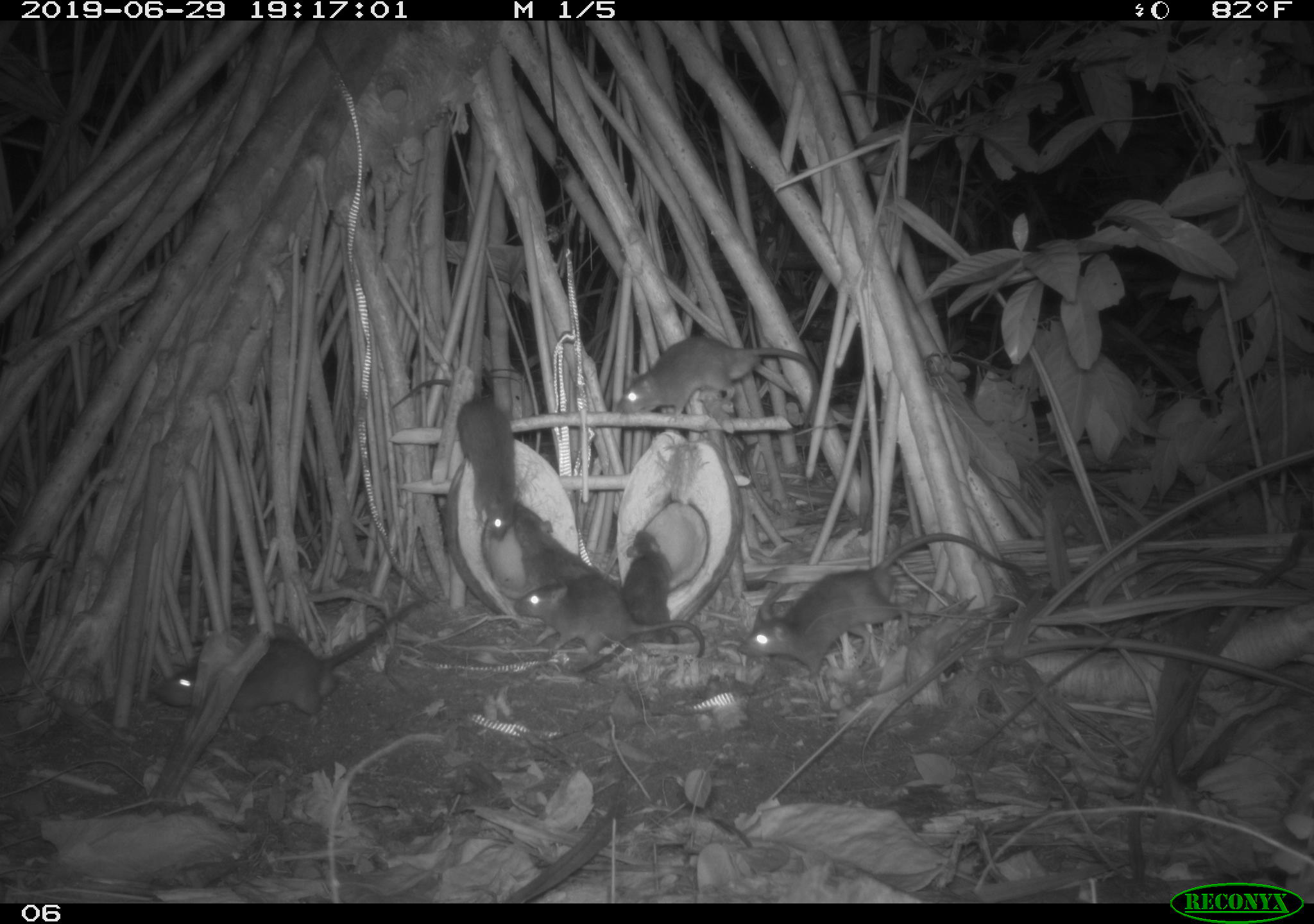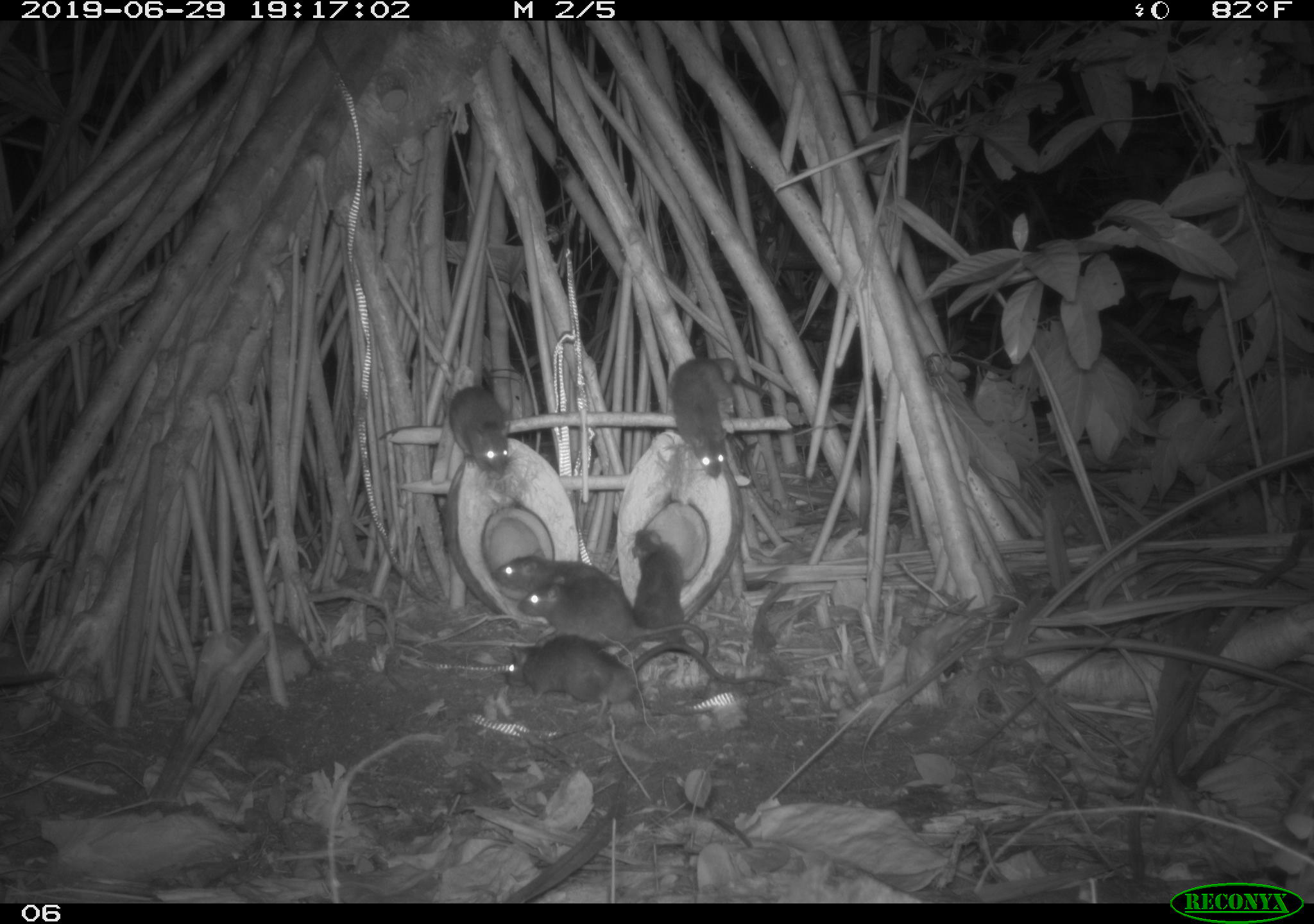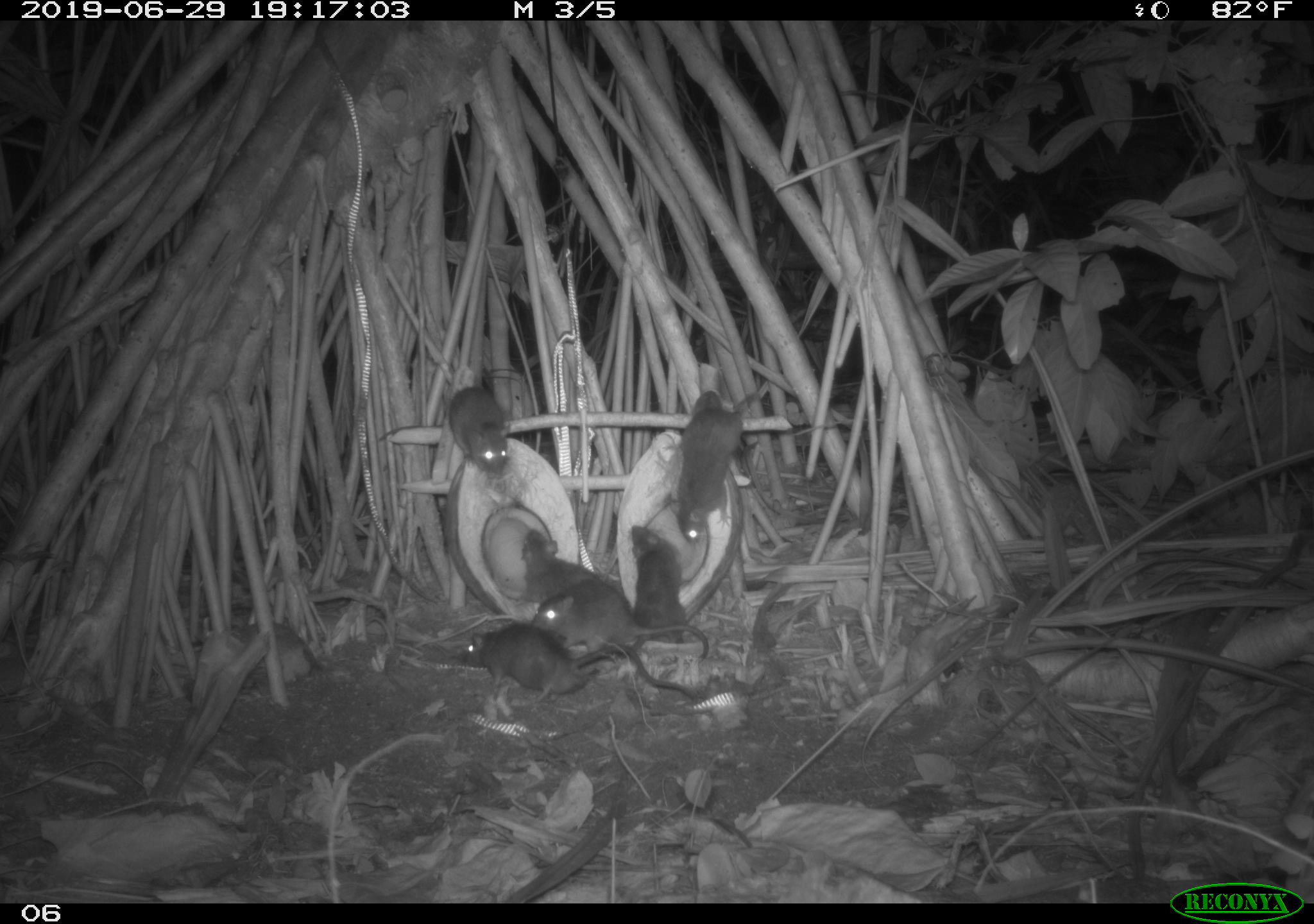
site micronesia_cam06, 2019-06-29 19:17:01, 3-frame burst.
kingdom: Animalia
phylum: Chordata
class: Mammalia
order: Rodentia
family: Muridae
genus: Rattus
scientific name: Rattus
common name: rat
Rat (Rattus).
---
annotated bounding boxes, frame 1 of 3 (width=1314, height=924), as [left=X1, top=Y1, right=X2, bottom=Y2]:
rat: [left=736, top=529, right=1034, bottom=693]; [left=144, top=593, right=431, bottom=739]; [left=389, top=378, right=526, bottom=549]; [left=606, top=336, right=824, bottom=432]; [left=511, top=578, right=713, bottom=665]; [left=581, top=526, right=677, bottom=683]; [left=506, top=504, right=608, bottom=586]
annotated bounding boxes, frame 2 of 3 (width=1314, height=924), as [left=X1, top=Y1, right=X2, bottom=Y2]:
rat: [left=498, top=633, right=784, bottom=725]; [left=516, top=574, right=715, bottom=663]; [left=489, top=542, right=649, bottom=638]; [left=670, top=350, right=777, bottom=489]; [left=375, top=385, right=516, bottom=480]; [left=613, top=524, right=695, bottom=662]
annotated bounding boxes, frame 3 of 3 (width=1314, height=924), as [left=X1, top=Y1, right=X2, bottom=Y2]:
rat: [left=460, top=619, right=698, bottom=714]; [left=529, top=578, right=717, bottom=665]; [left=673, top=390, right=754, bottom=552]; [left=631, top=522, right=689, bottom=670]; [left=441, top=380, right=520, bottom=477]; [left=504, top=528, right=603, bottom=604]